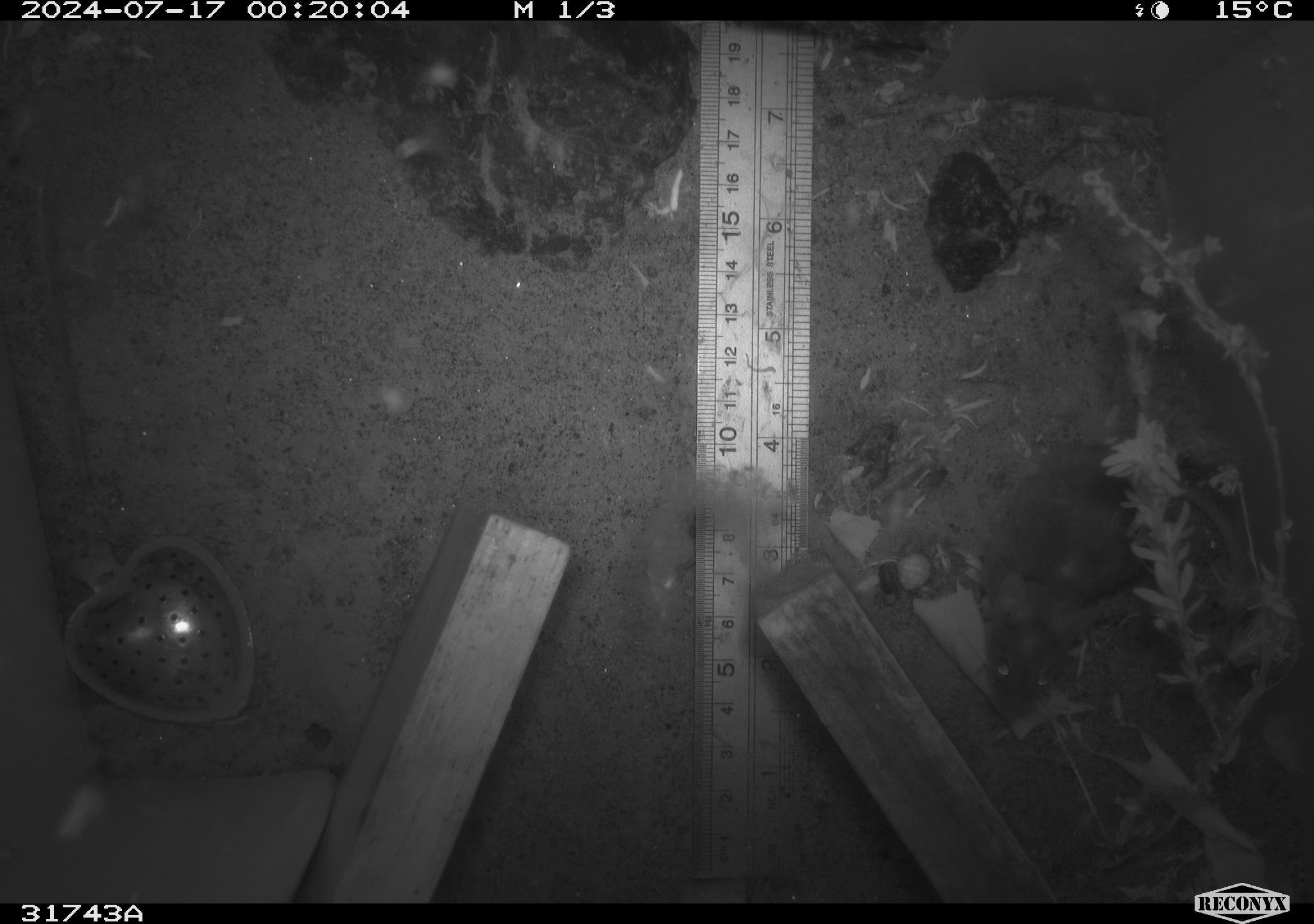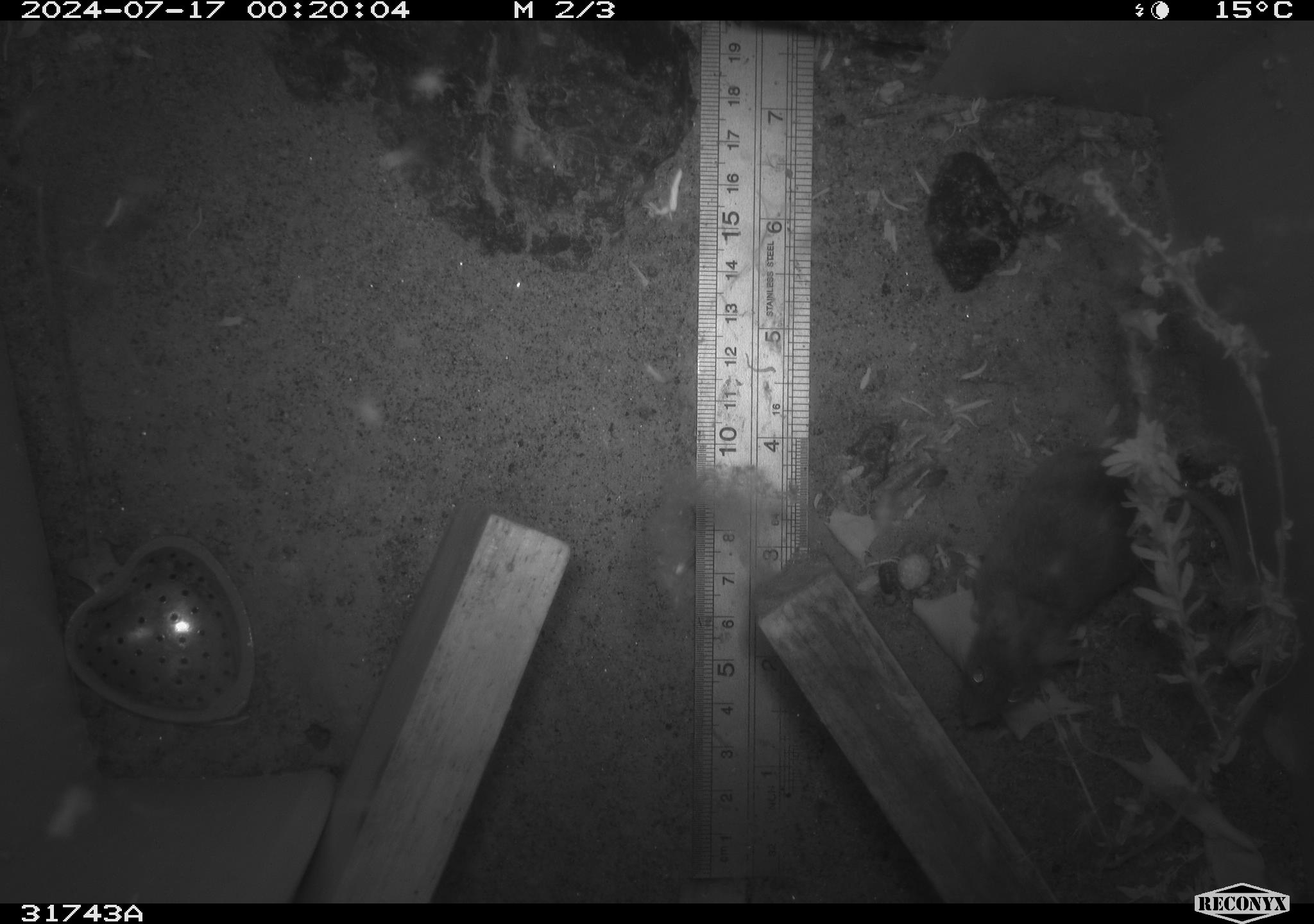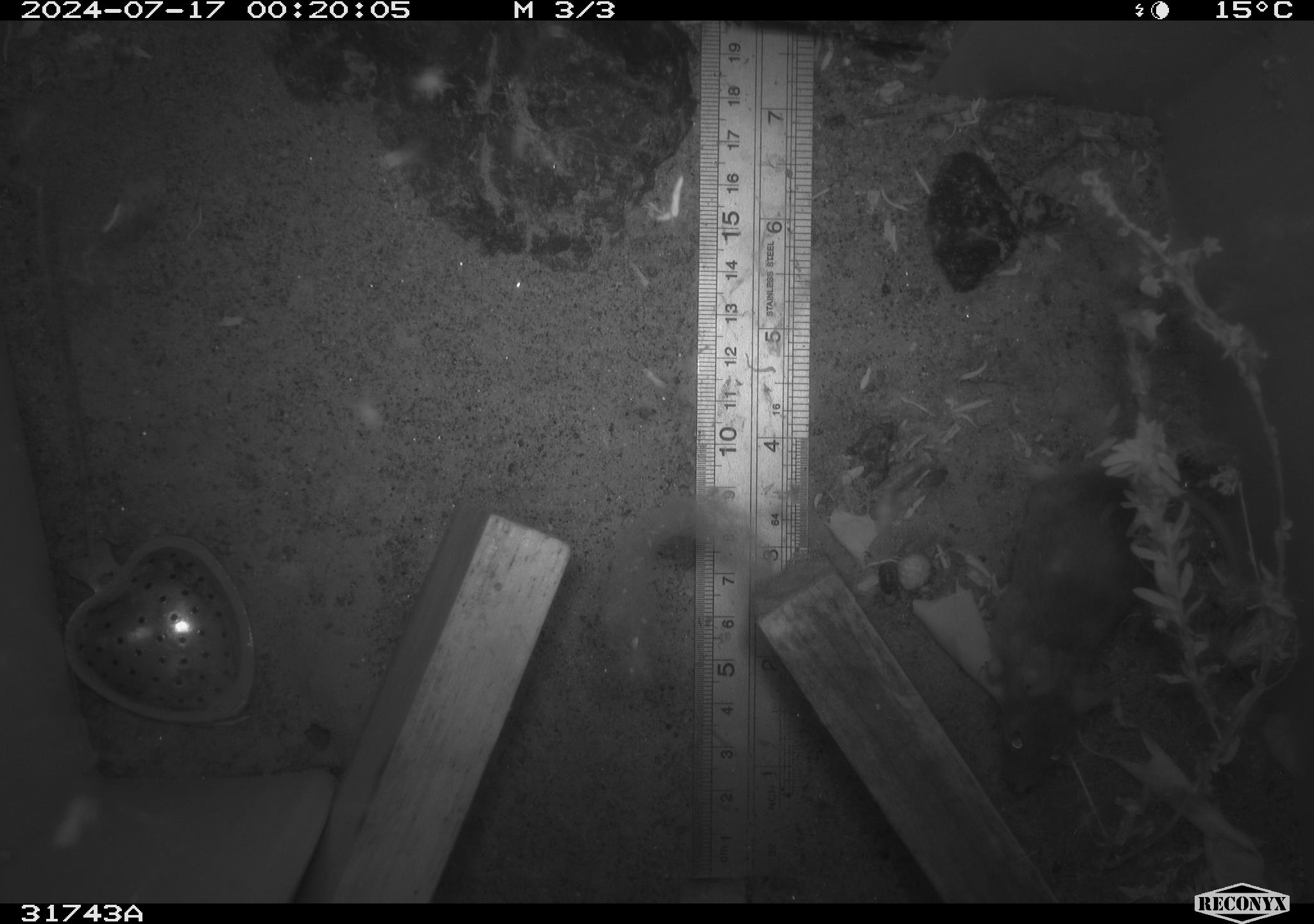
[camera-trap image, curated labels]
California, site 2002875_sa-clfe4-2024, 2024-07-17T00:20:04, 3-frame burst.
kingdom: Animalia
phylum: Chordata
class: Mammalia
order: Rodentia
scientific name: Rodentia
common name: rodent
Rodent (Rodentia).